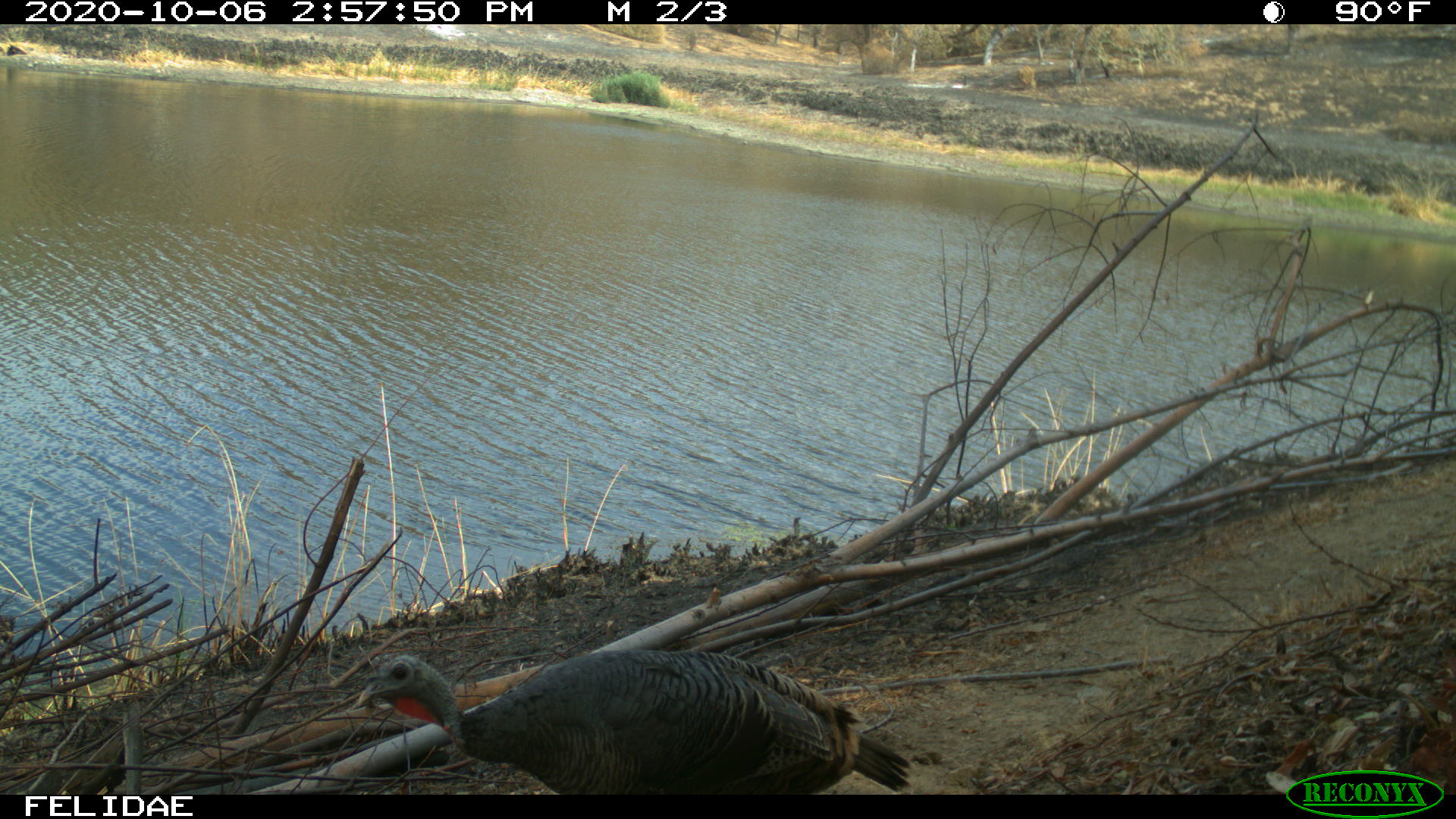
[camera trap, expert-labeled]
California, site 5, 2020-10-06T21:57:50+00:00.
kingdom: Animalia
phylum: Chordata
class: Aves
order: Galliformes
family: Phasianidae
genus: Meleagris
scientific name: Meleagris gallopavo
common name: turkey